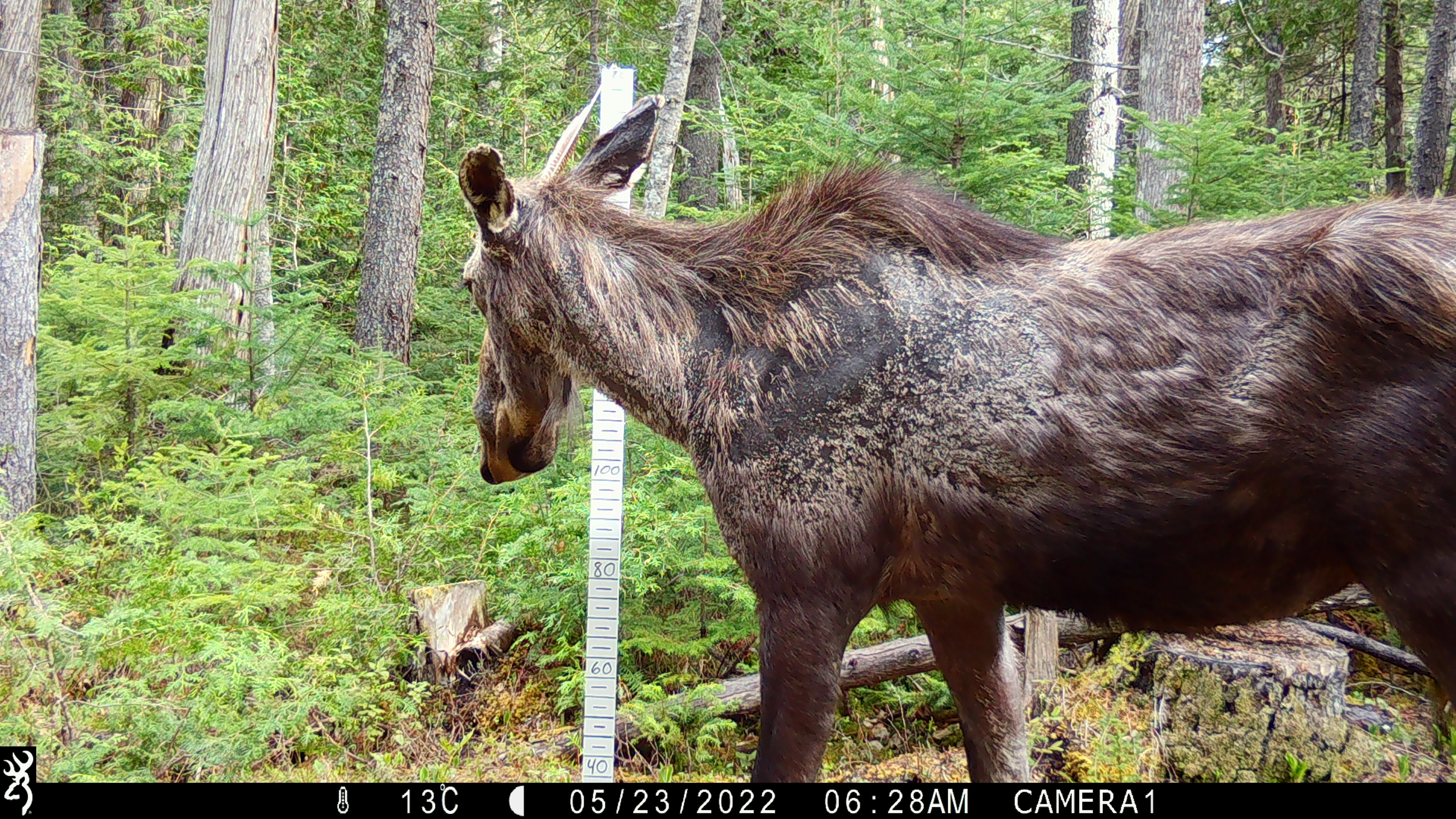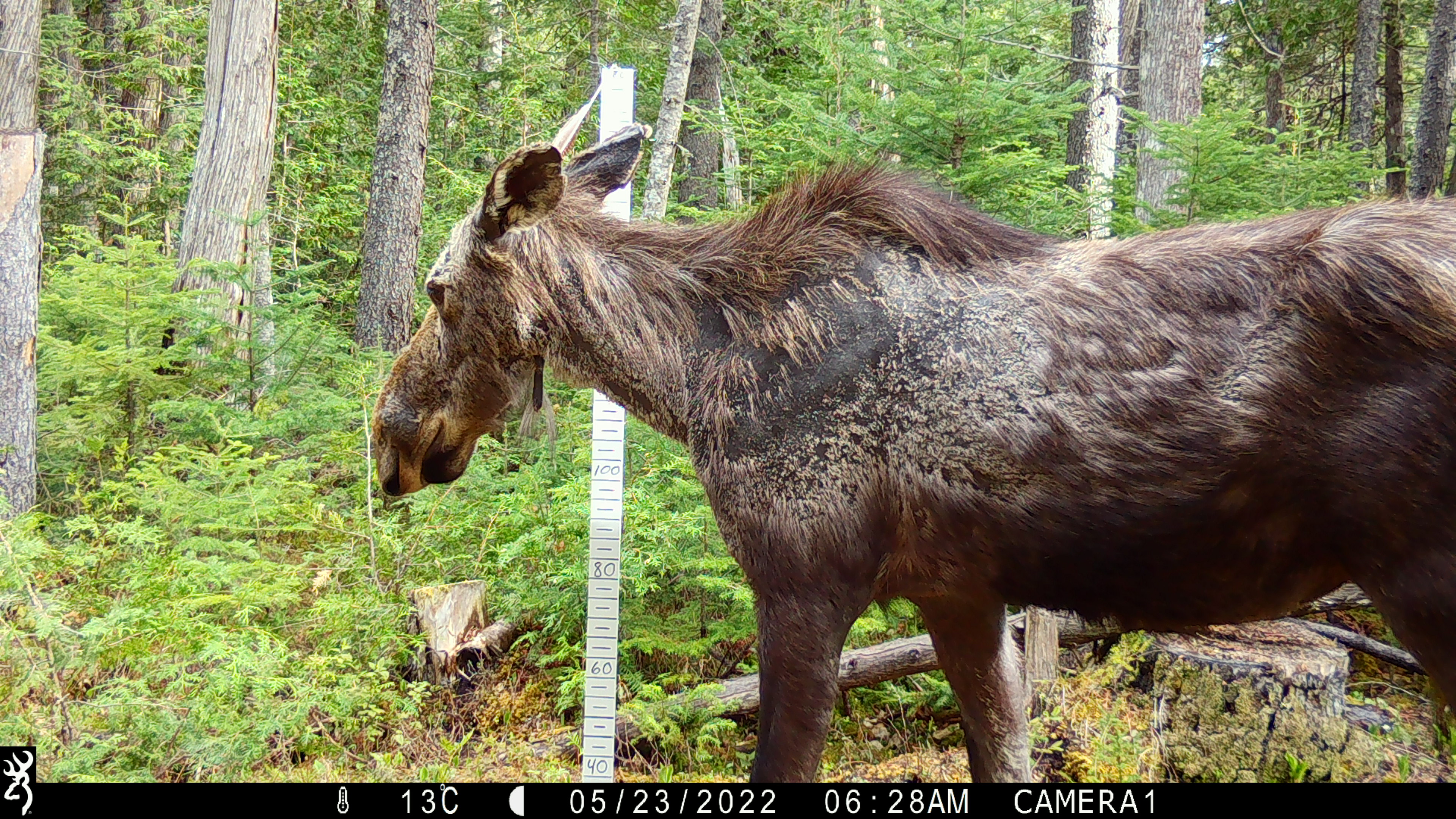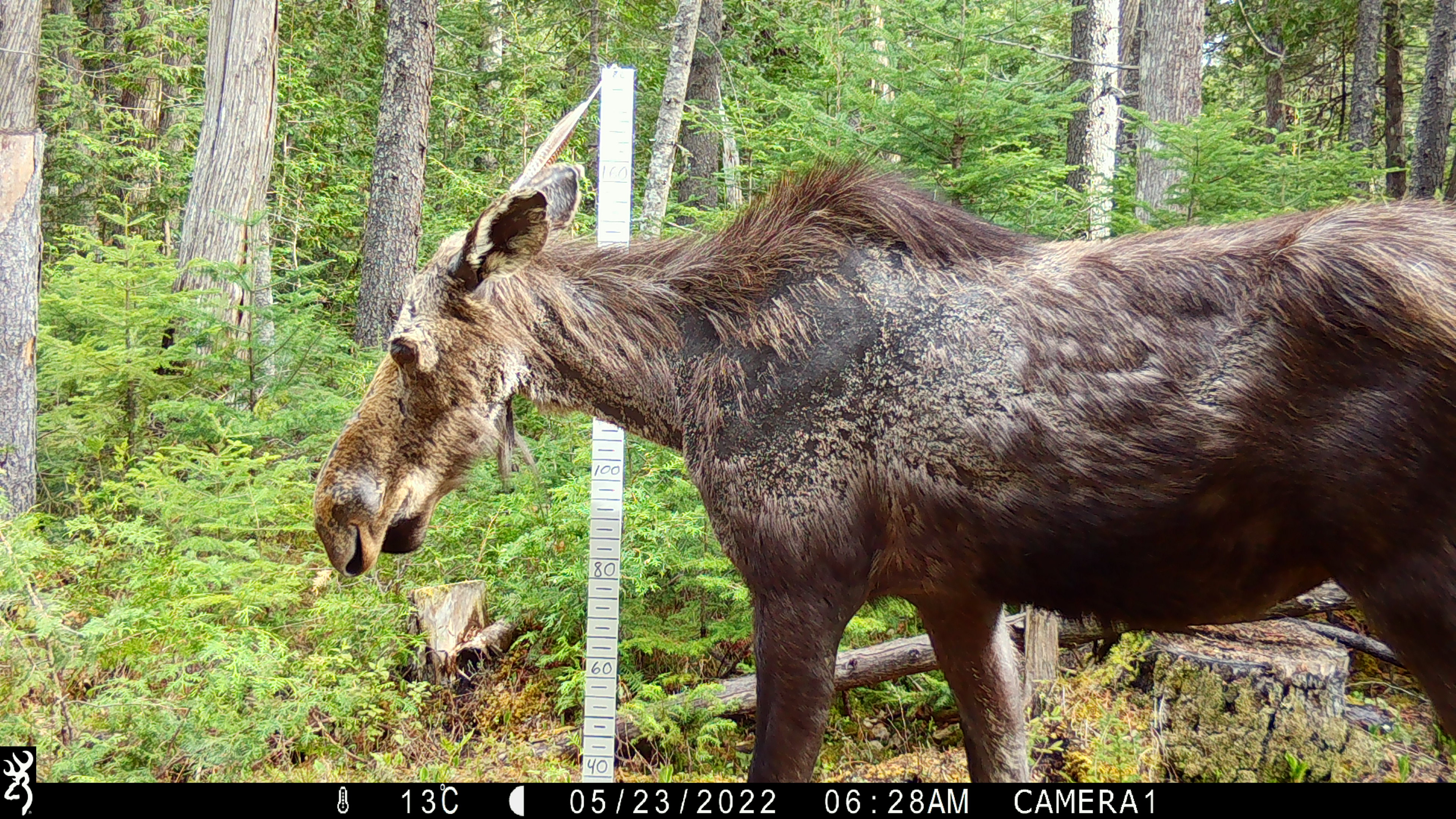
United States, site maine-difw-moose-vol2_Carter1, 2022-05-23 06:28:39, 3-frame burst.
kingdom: Animalia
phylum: Chordata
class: Mammalia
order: Artiodactyla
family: Cervidae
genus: Alces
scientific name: Alces alces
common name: moose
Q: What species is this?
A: Moose (Alces alces).